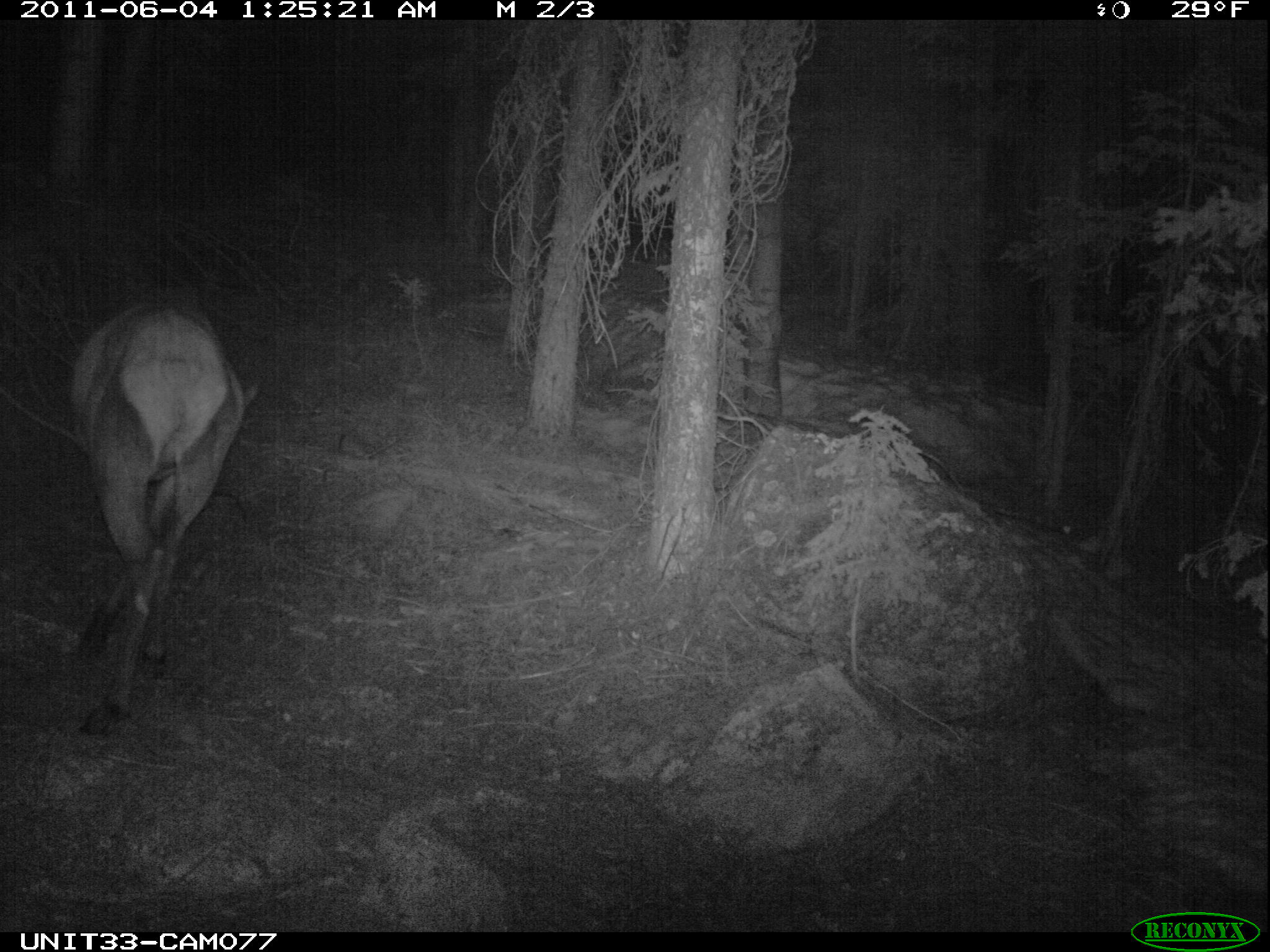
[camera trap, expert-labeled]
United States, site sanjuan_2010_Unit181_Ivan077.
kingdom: Animalia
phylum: Chordata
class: Mammalia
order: Artiodactyla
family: Cervidae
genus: Cervus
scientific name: Cervus elaphus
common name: red deer